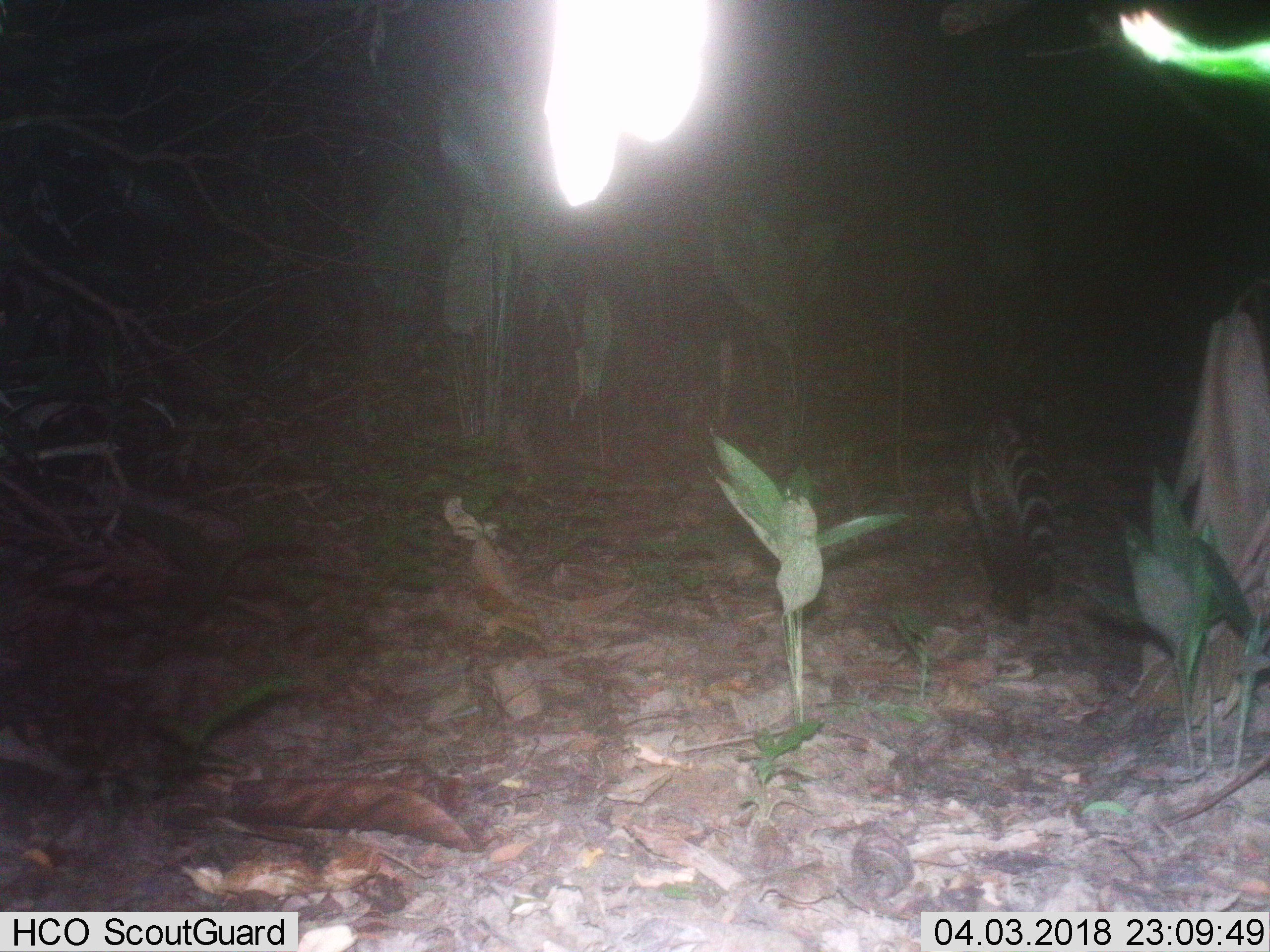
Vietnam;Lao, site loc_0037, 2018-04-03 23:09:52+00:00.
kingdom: Animalia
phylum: Chordata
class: Mammalia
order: Carnivora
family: Viverridae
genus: Viverra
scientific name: Viverra zibetha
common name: large indian civet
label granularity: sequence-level